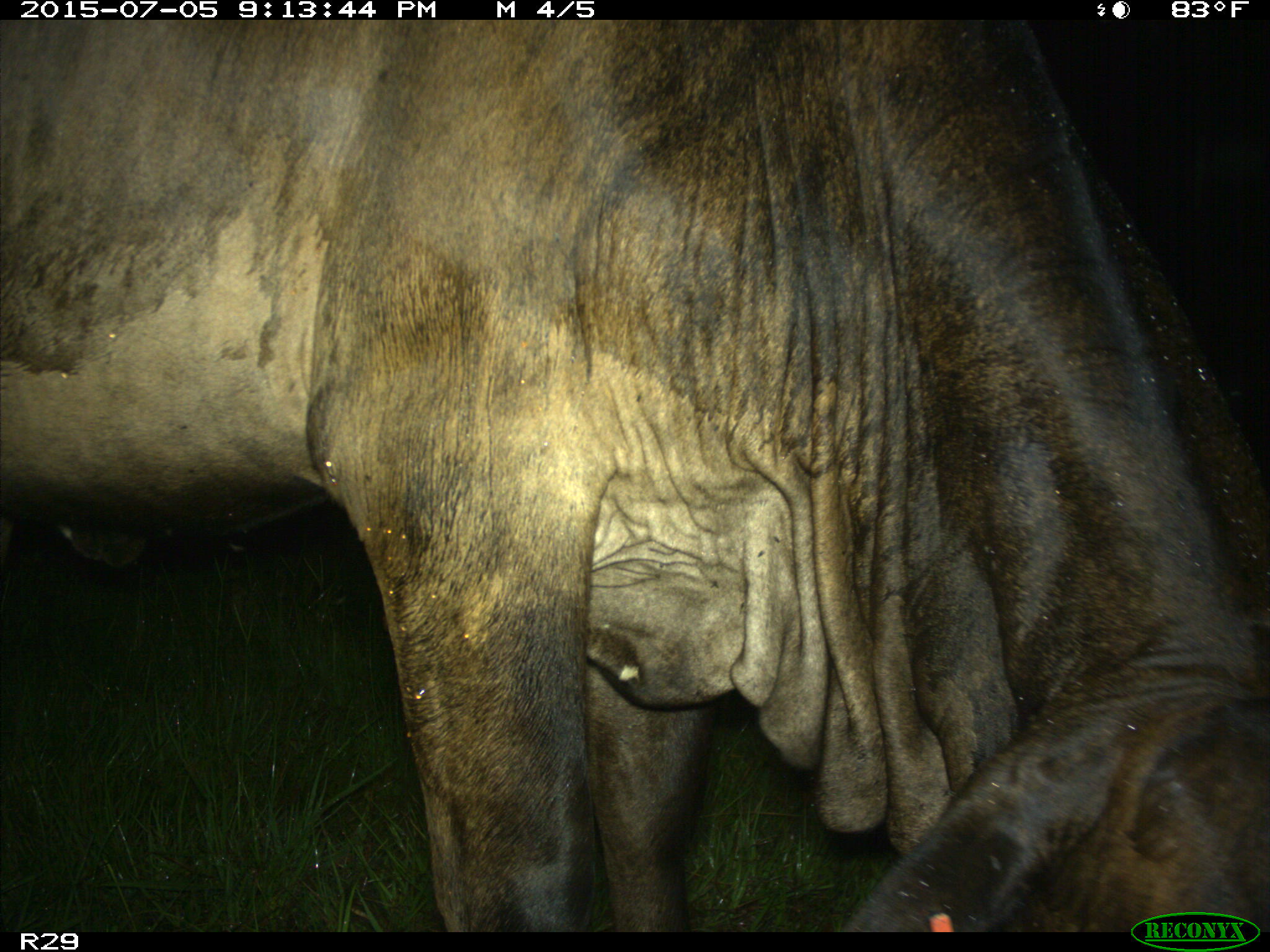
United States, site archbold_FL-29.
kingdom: Animalia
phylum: Chordata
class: Mammalia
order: Artiodactyla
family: Bovidae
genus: Bos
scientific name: Bos taurus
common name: domestic cow